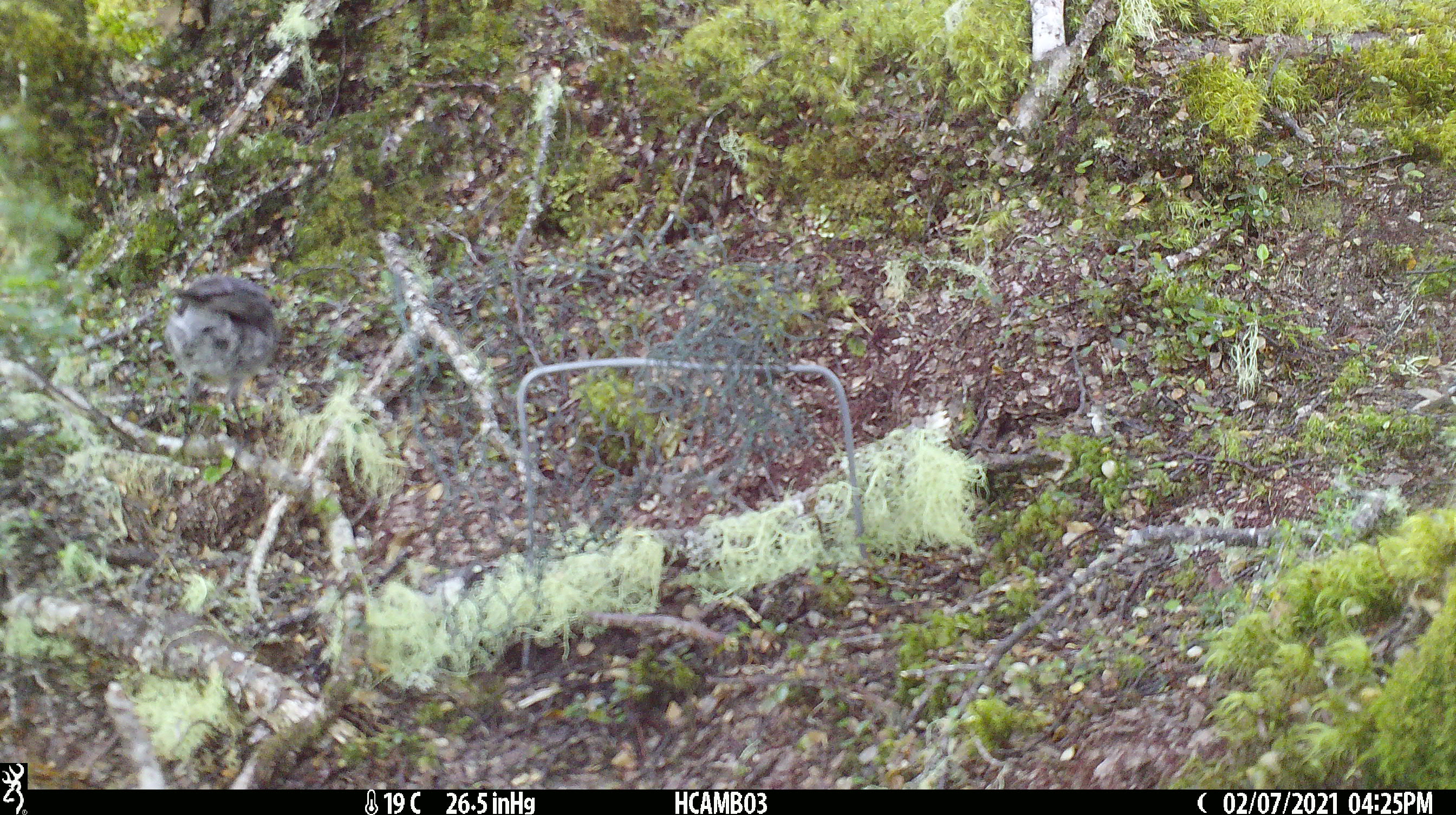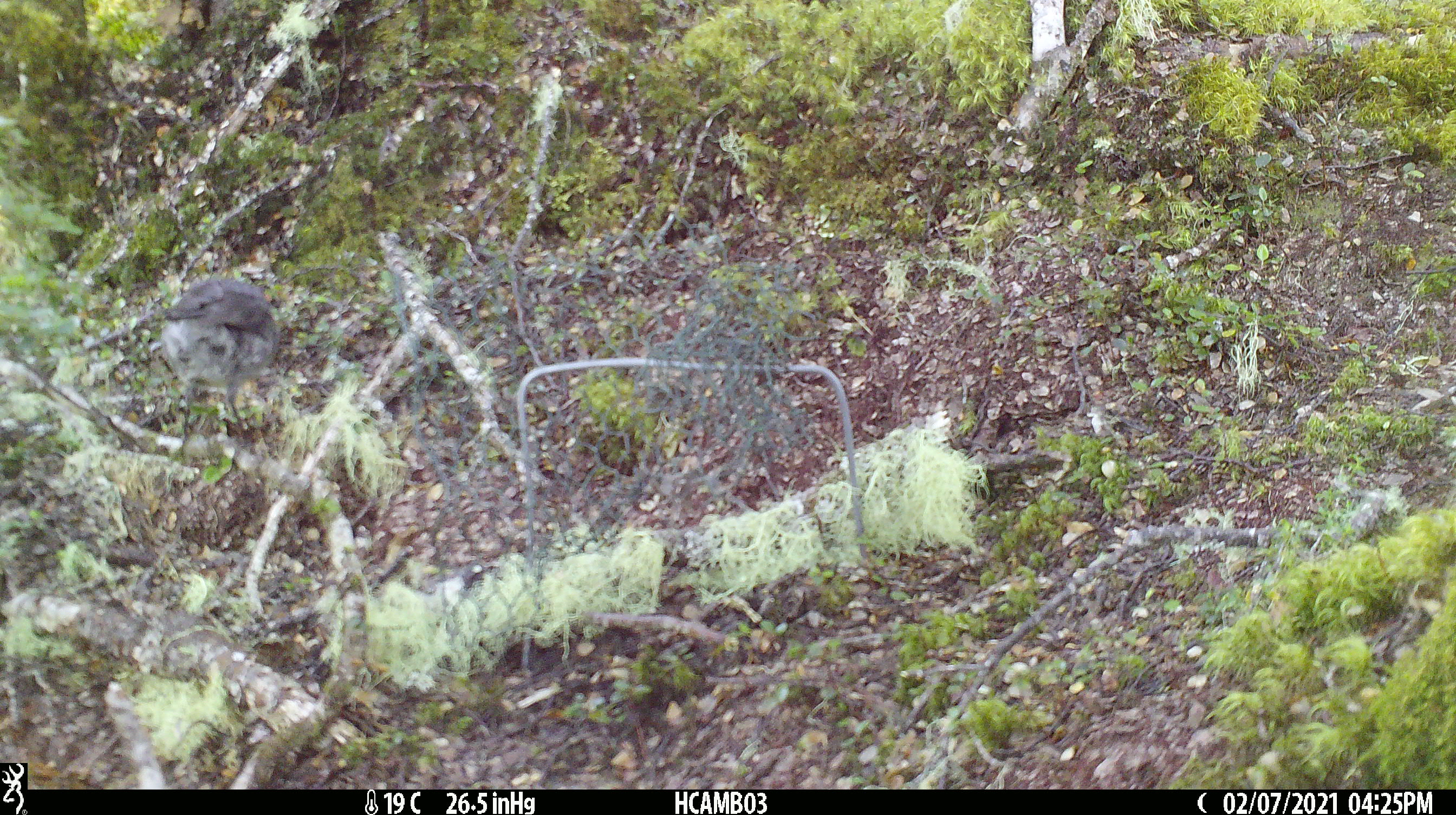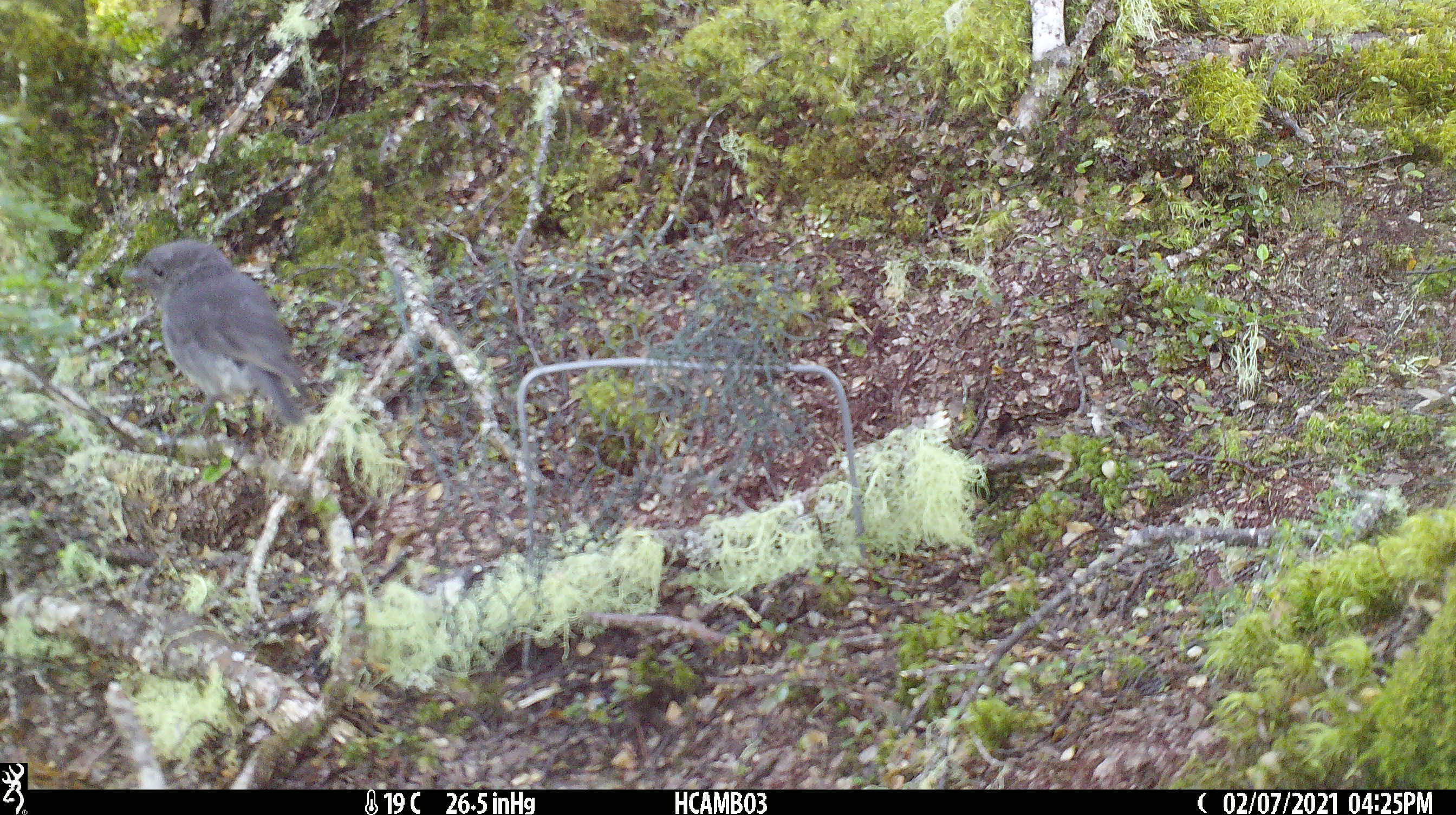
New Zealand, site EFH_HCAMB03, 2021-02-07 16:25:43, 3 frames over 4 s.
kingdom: Animalia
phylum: Chordata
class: Aves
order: Passeriformes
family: Petroicidae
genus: Petroica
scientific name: Petroica australis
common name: new zealand robin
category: robin